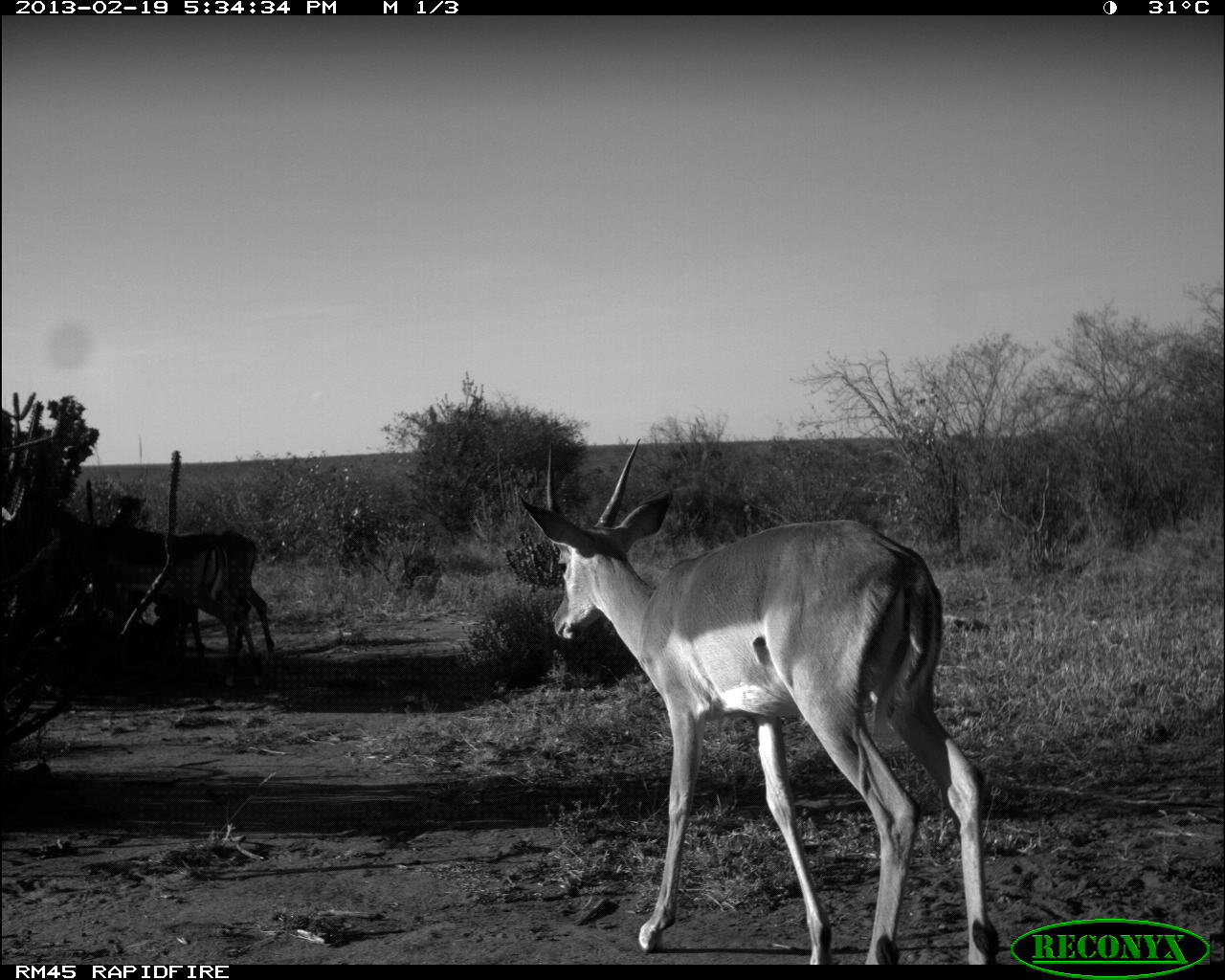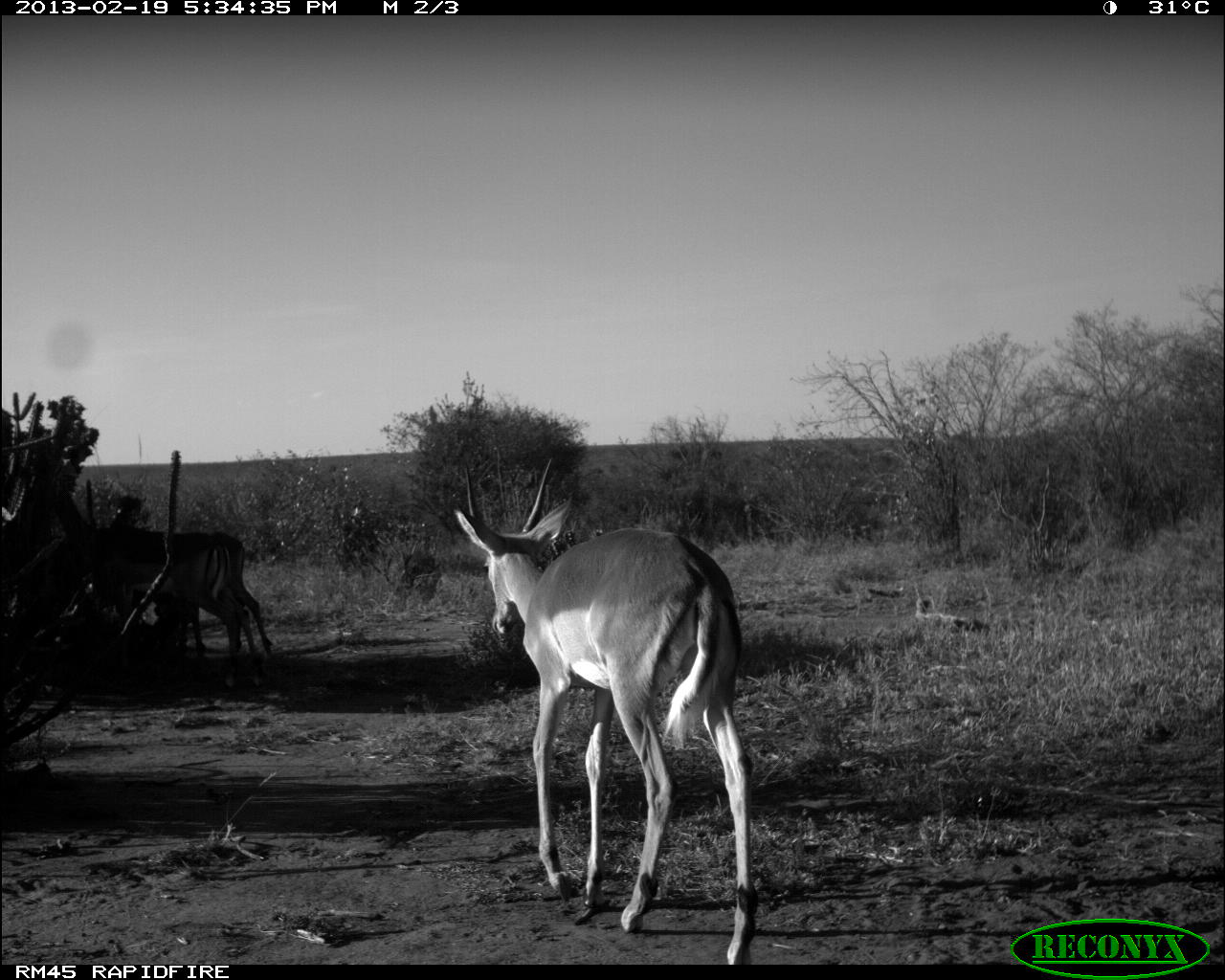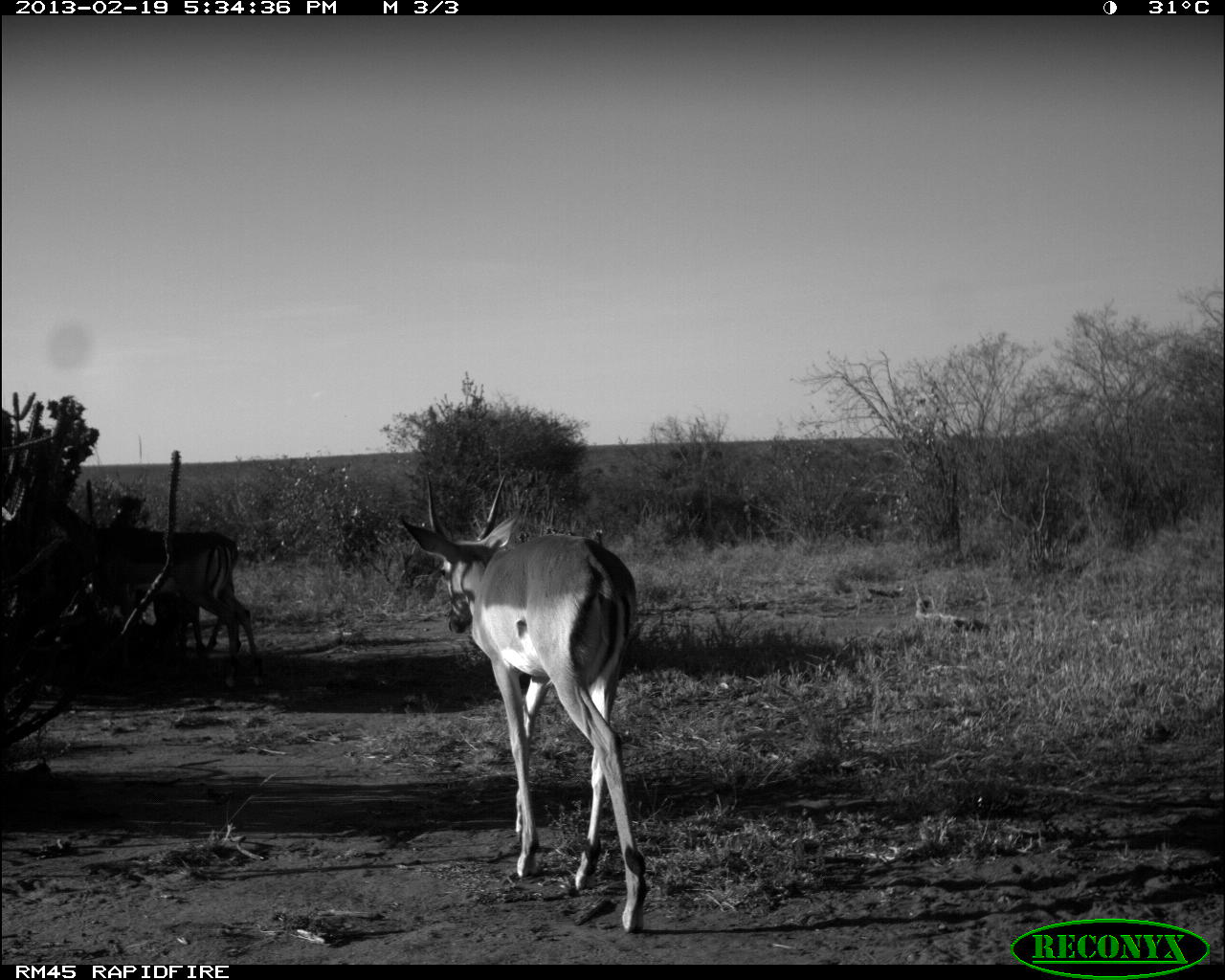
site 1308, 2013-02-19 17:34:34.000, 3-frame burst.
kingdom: Animalia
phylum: Chordata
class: Mammalia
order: Artiodactyla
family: Bovidae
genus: Aepyceros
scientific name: Aepyceros melampus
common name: impala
Aepyceros melampus (impala), count 4.